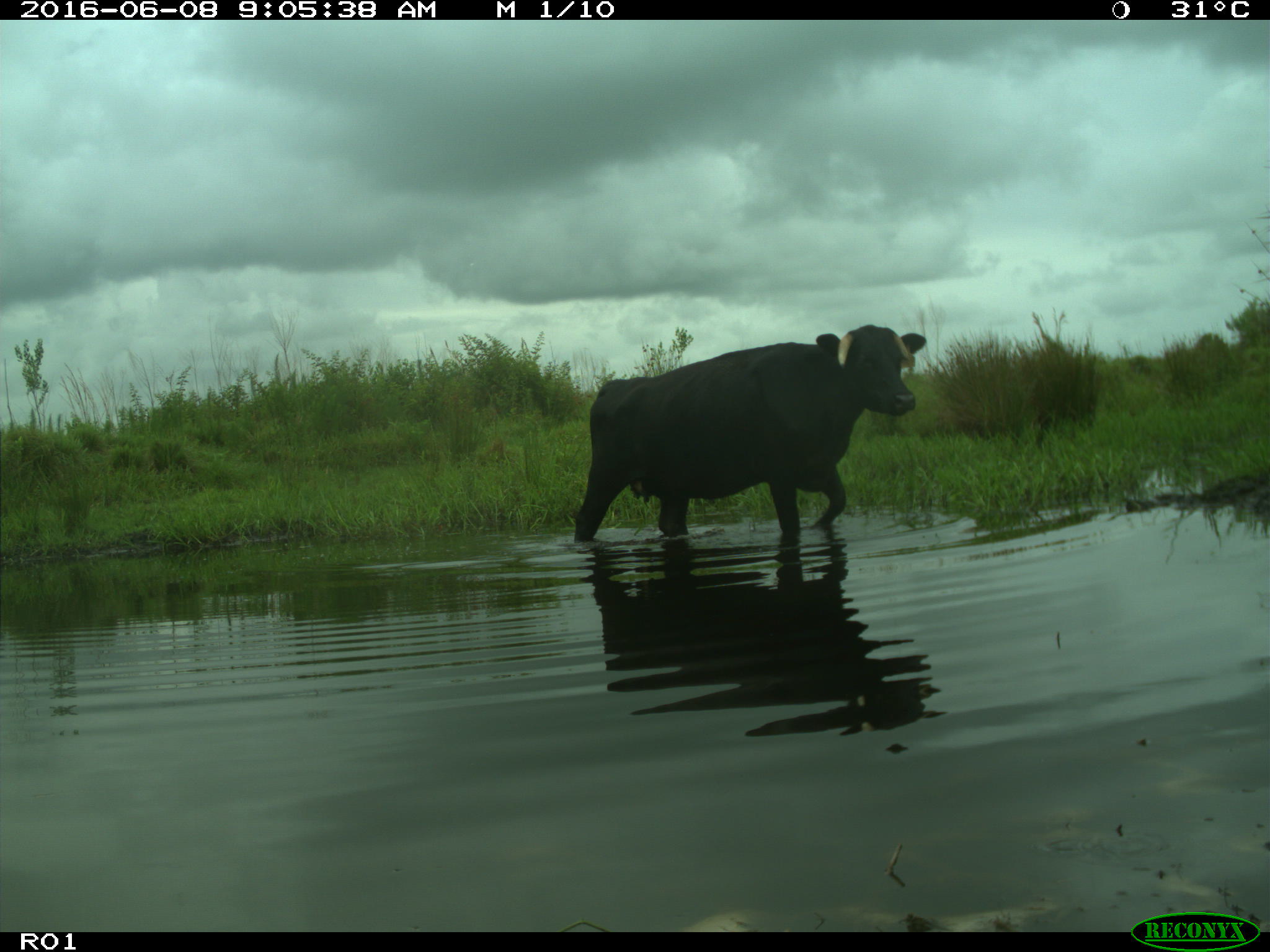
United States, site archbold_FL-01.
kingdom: Animalia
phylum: Chordata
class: Mammalia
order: Artiodactyla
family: Bovidae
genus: Bos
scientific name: Bos taurus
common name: domestic cow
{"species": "Bos taurus (domestic cow)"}